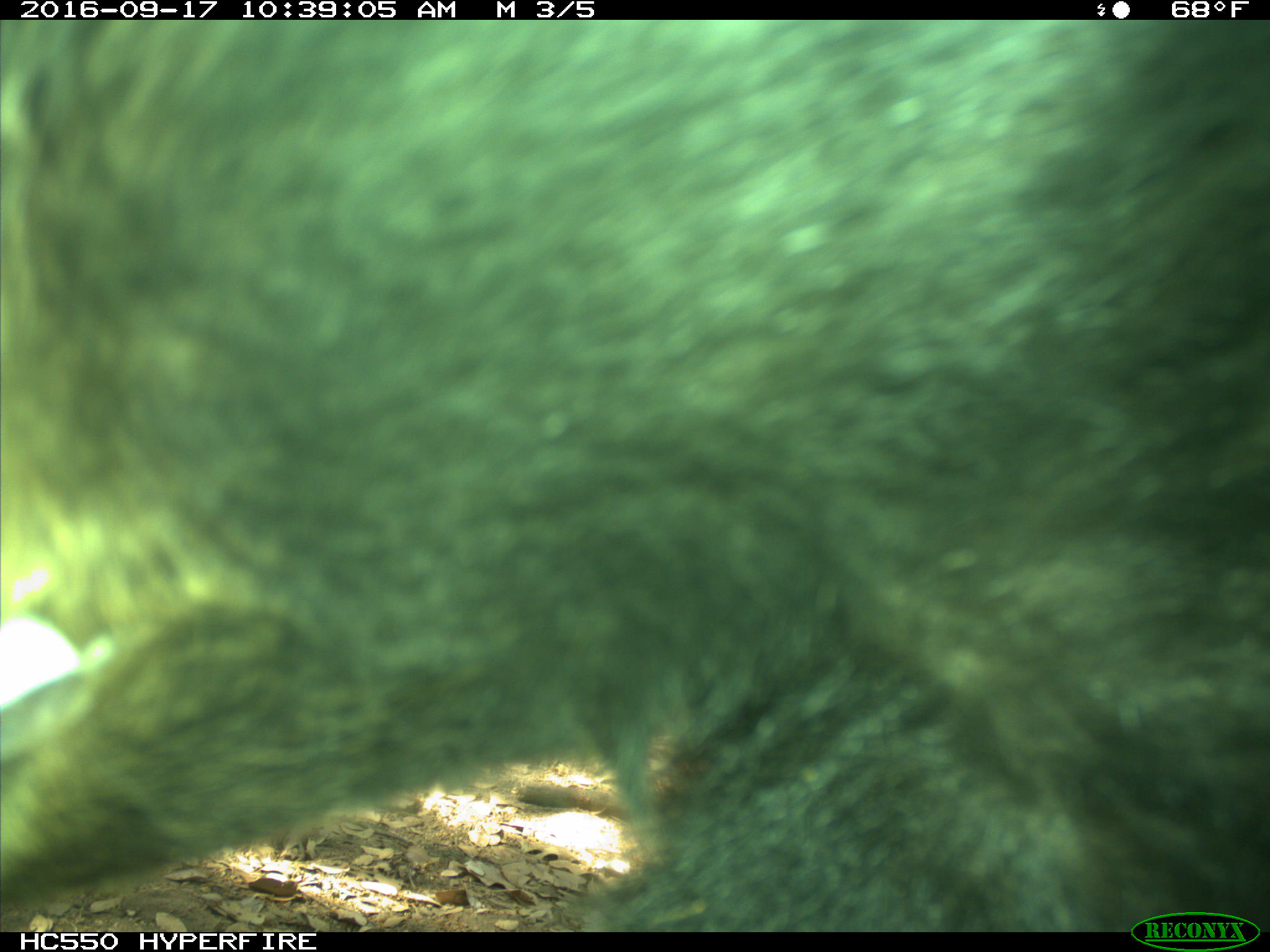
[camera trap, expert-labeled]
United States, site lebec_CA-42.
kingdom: Animalia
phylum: Chordata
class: Mammalia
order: Carnivora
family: Ursidae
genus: Ursus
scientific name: Ursus americanus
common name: american black bear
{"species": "Ursus americanus (american black bear)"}